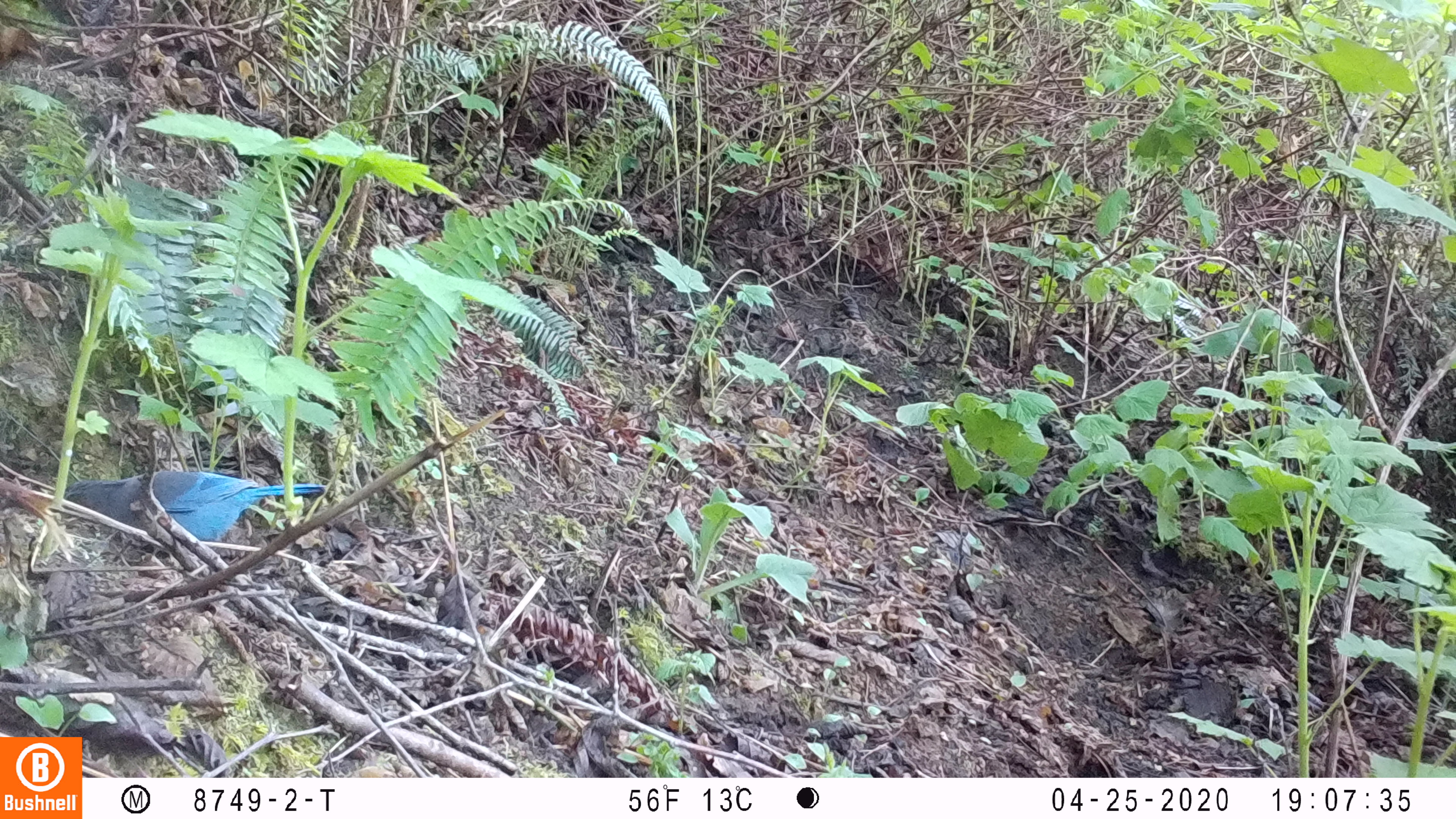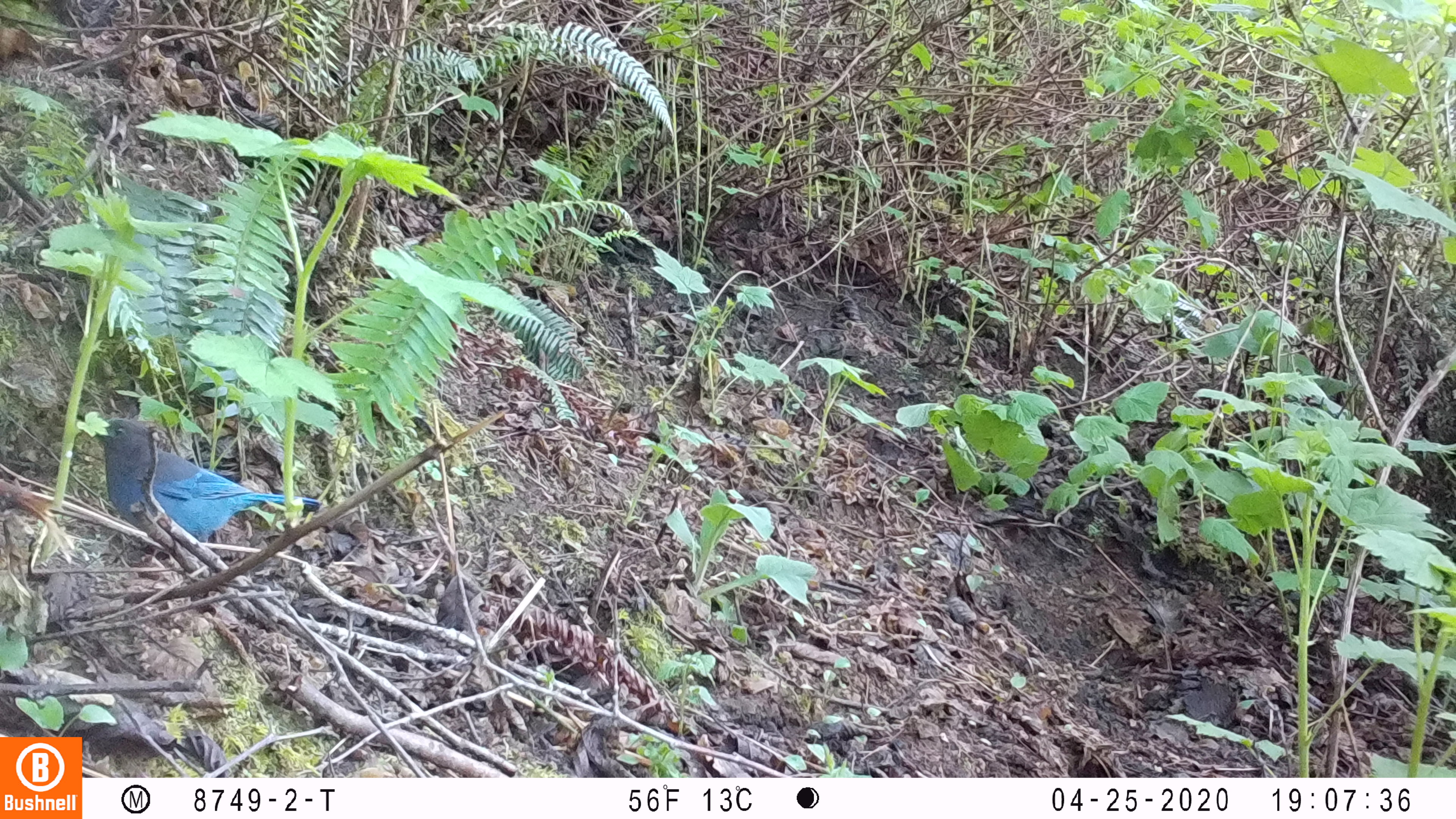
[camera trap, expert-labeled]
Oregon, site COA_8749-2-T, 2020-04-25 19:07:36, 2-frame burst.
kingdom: Animalia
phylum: Chordata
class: Aves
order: Passeriformes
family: Corvidae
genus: Cyanocitta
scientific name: Cyanocitta stelleri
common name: steller's jay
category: stellers jay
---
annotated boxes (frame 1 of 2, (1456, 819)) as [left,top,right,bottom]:
stellers jay: [59,472,330,545]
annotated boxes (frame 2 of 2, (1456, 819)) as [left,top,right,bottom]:
stellers jay: [86,412,318,544]